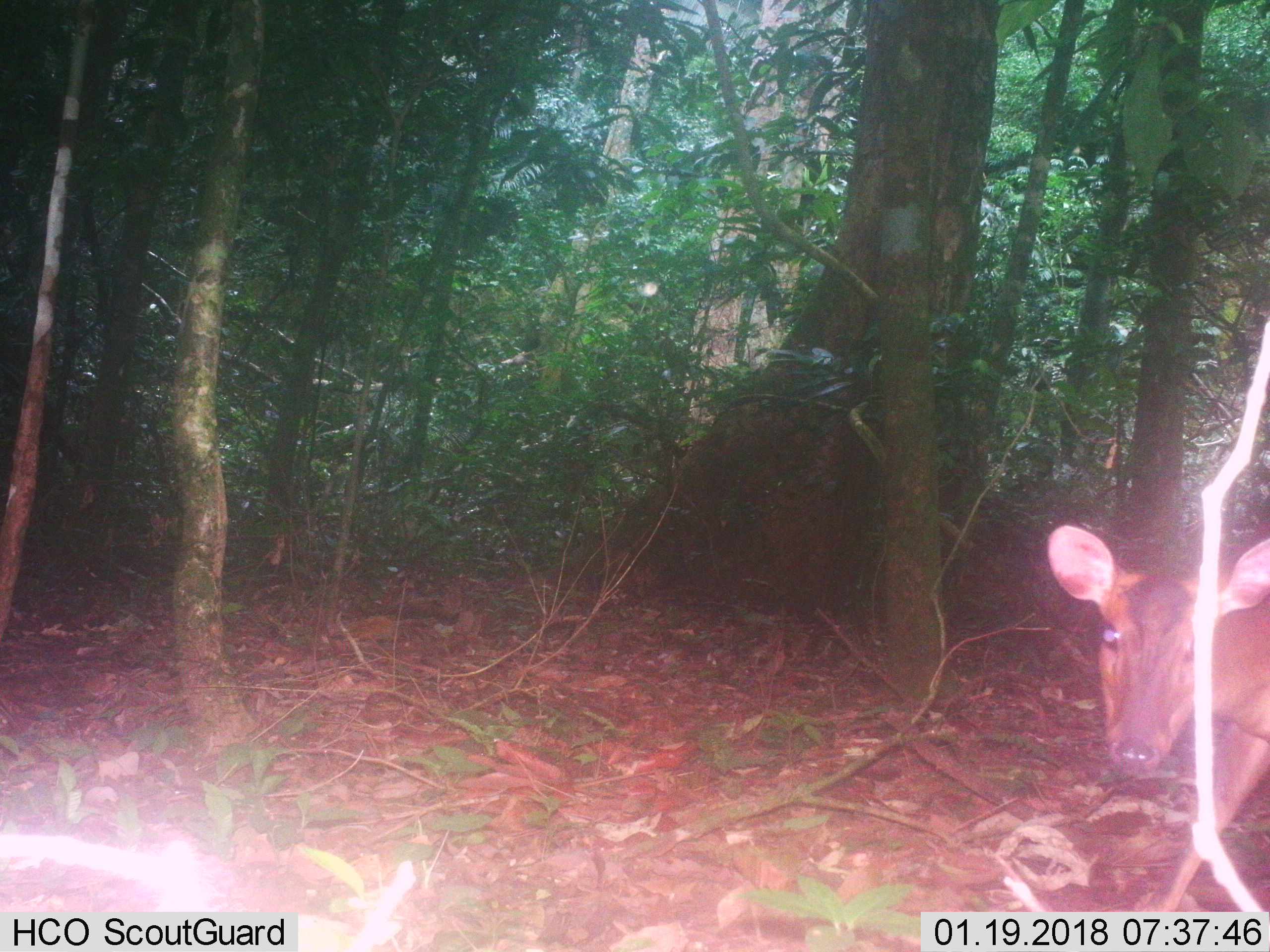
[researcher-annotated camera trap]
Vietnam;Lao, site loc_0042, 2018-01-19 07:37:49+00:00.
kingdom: Animalia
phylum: Chordata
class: Mammalia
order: Artiodactyla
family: Cervidae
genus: Muntiacus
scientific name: Muntiacus vuquangensis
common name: large-antlered muntjac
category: large antlered muntjac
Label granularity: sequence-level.